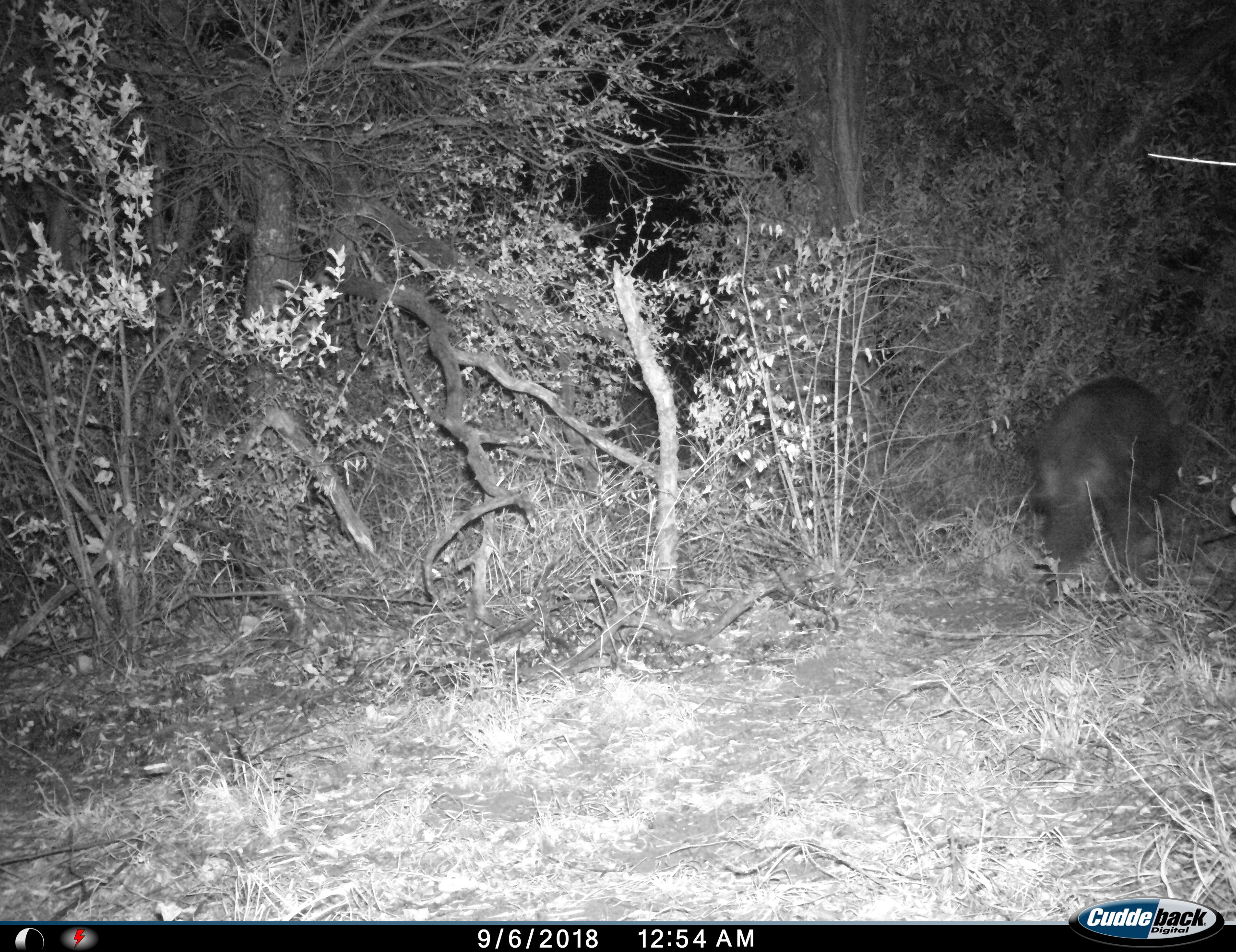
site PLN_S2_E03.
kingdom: Animalia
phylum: Chordata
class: Mammalia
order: Carnivora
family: Hyaenidae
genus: Parahyaena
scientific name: Parahyaena brunnea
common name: brown hyena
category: hyenabrown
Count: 1.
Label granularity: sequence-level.